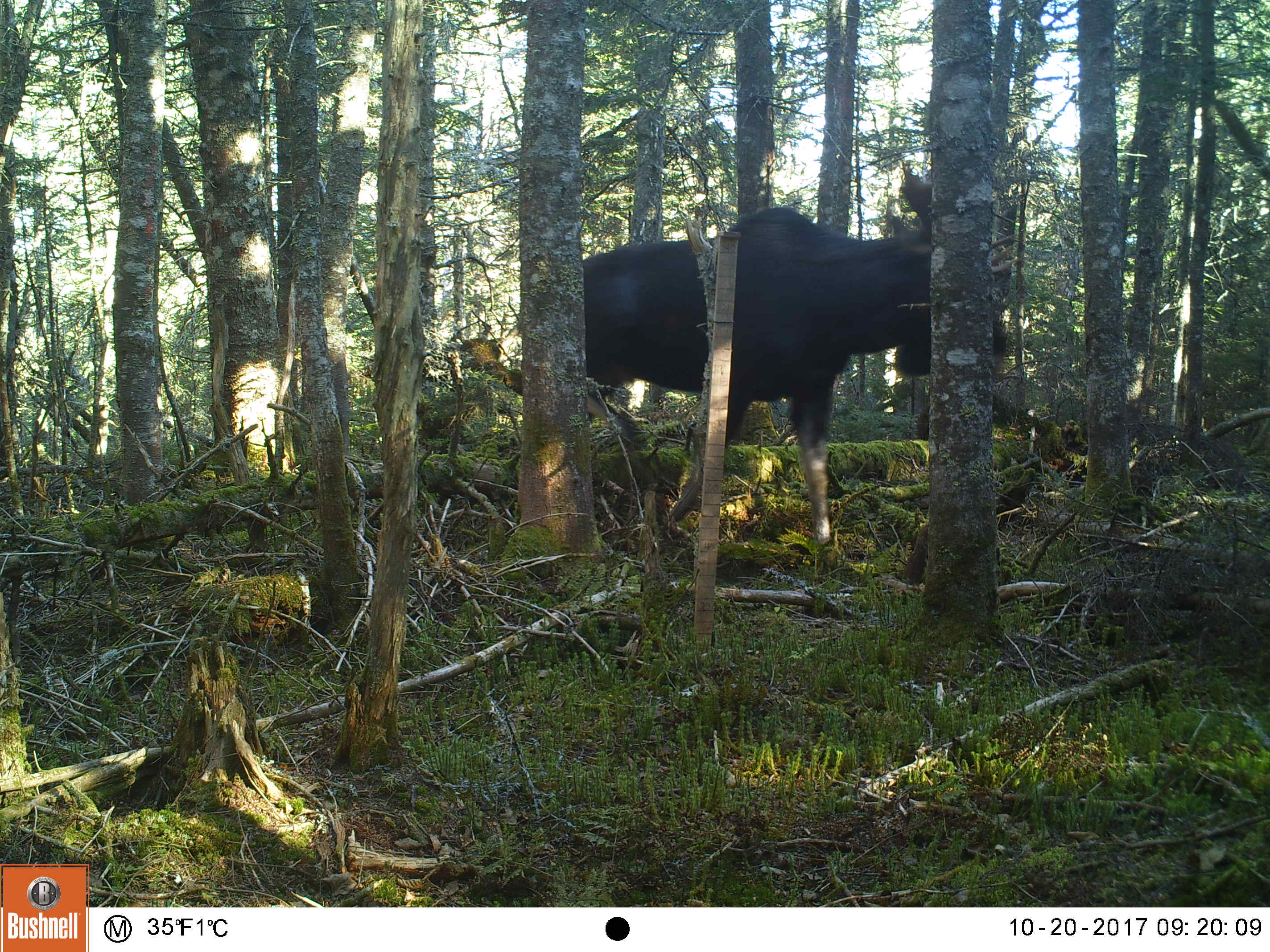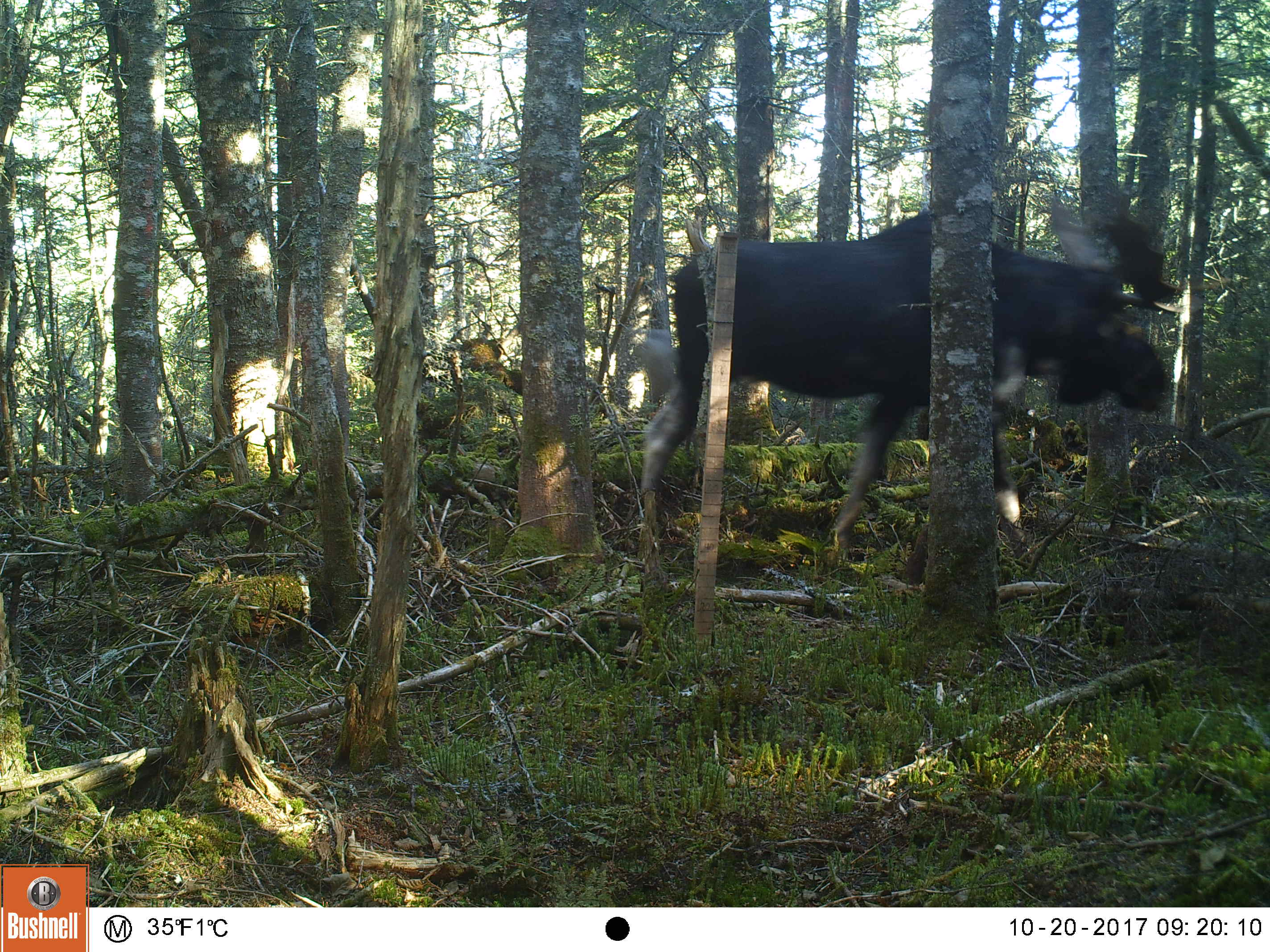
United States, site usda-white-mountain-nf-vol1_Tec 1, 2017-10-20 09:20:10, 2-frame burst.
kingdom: Animalia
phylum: Chordata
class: Mammalia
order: Artiodactyla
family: Cervidae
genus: Alces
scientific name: Alces alces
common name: moose